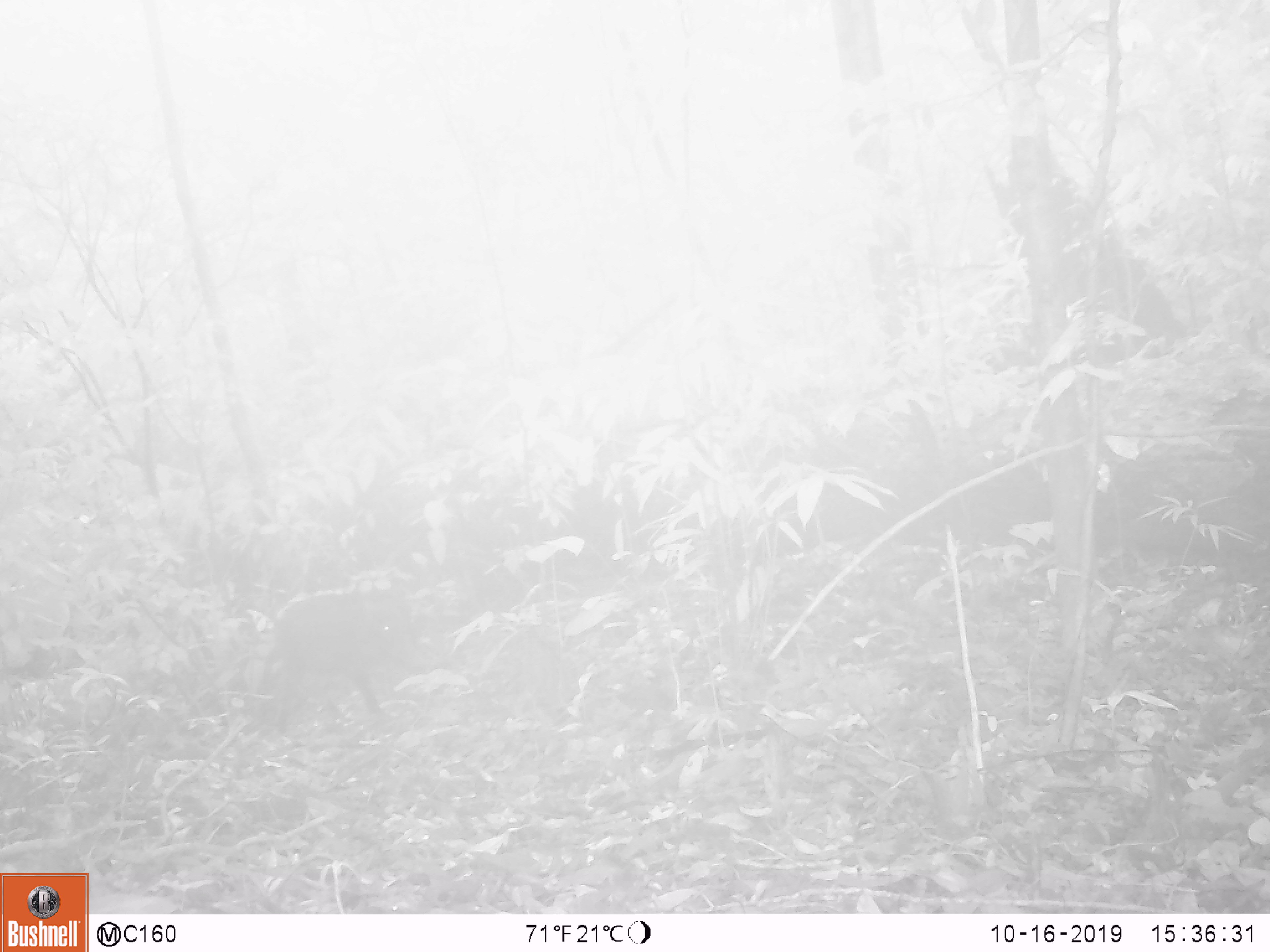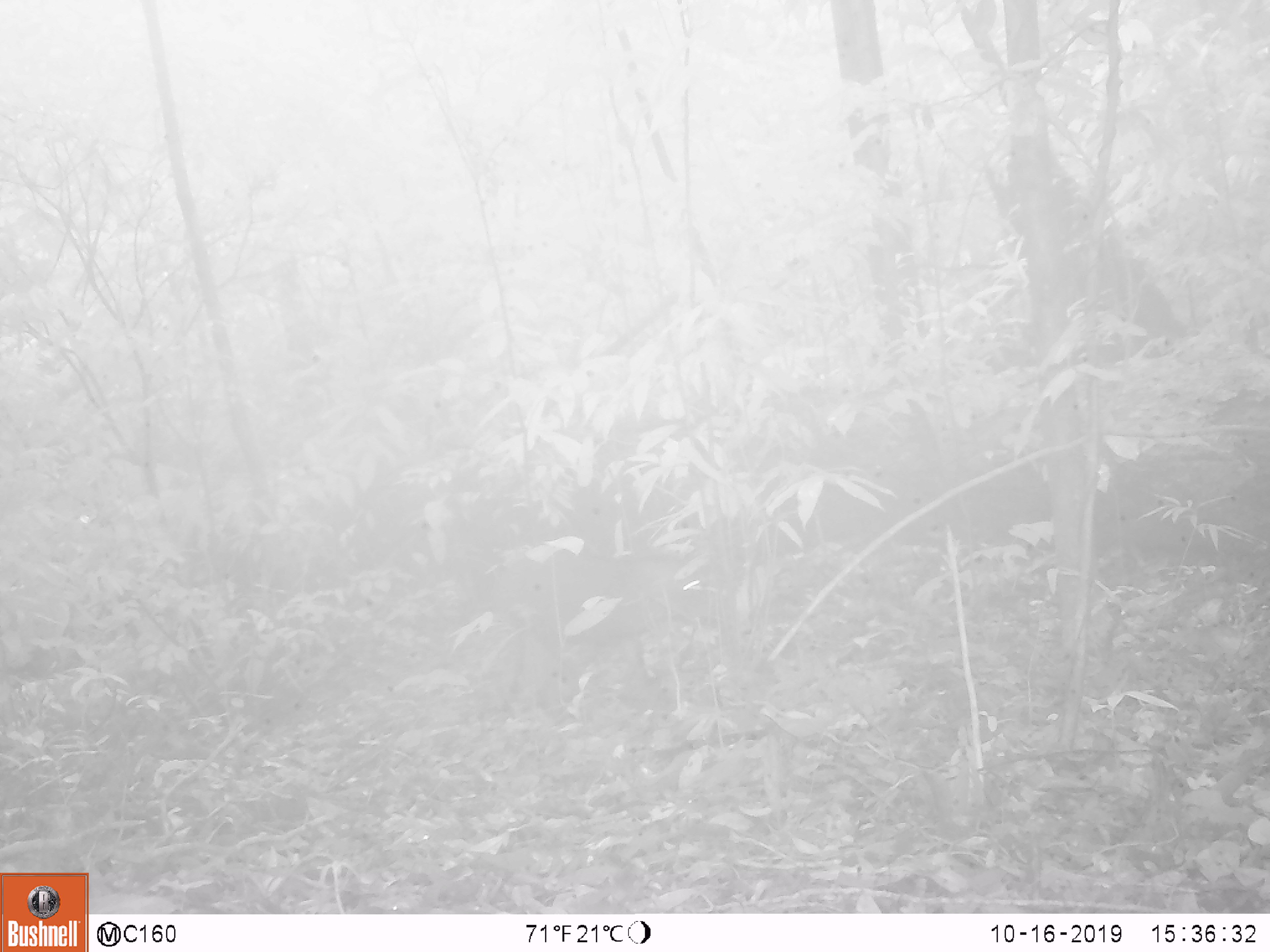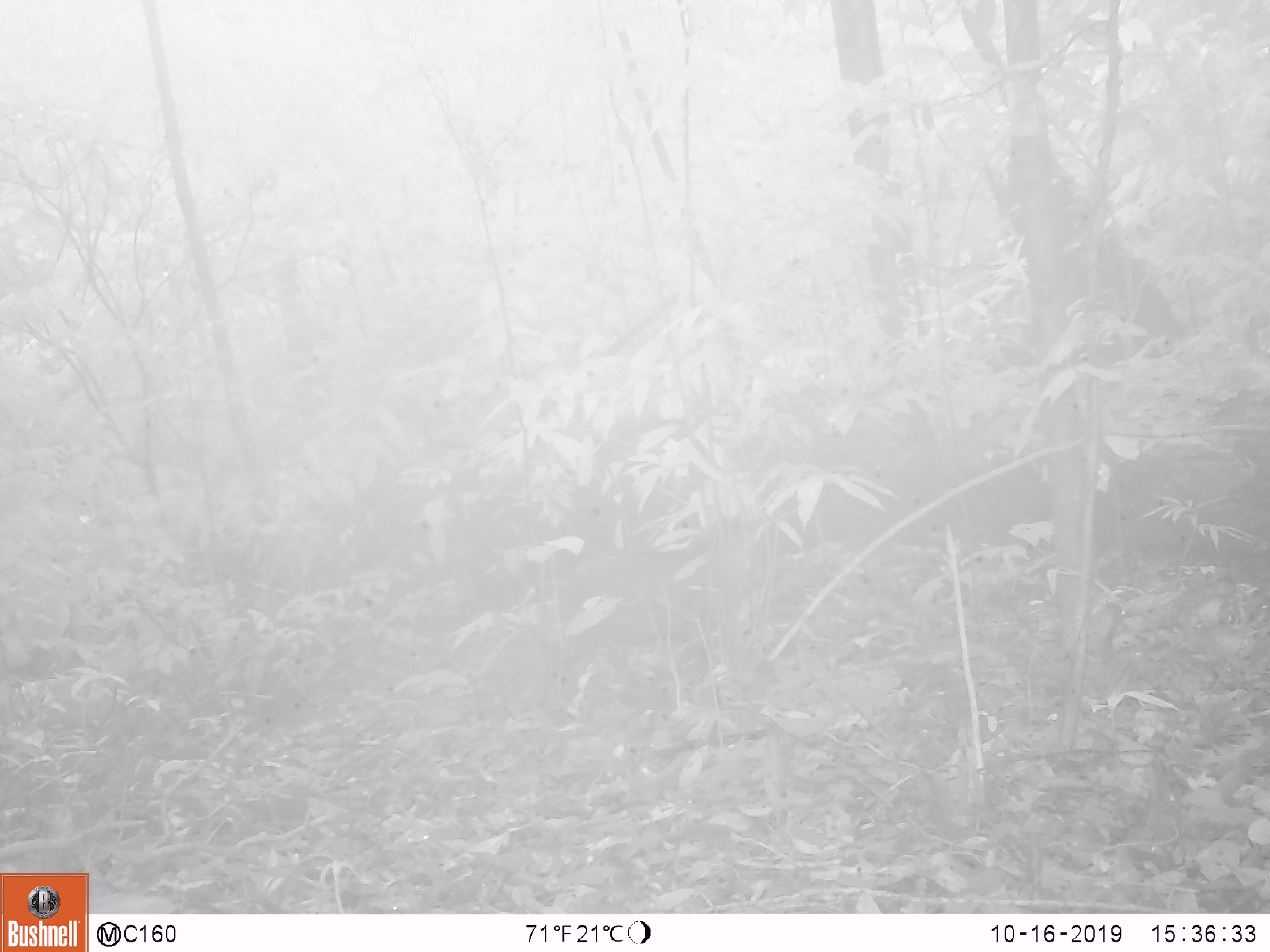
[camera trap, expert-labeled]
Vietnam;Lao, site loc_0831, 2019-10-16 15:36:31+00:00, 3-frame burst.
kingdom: Animalia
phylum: Chordata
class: Mammalia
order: Artiodactyla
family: Suidae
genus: Sus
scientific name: Sus scrofa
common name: eurasian wild pig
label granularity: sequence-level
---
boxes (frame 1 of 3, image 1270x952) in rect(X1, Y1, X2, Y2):
eurasian wild pig: rect(255, 590, 421, 729)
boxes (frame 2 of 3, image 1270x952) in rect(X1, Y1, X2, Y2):
eurasian wild pig: rect(484, 540, 720, 709)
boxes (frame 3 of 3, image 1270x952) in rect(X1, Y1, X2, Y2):
eurasian wild pig: rect(524, 547, 747, 688)